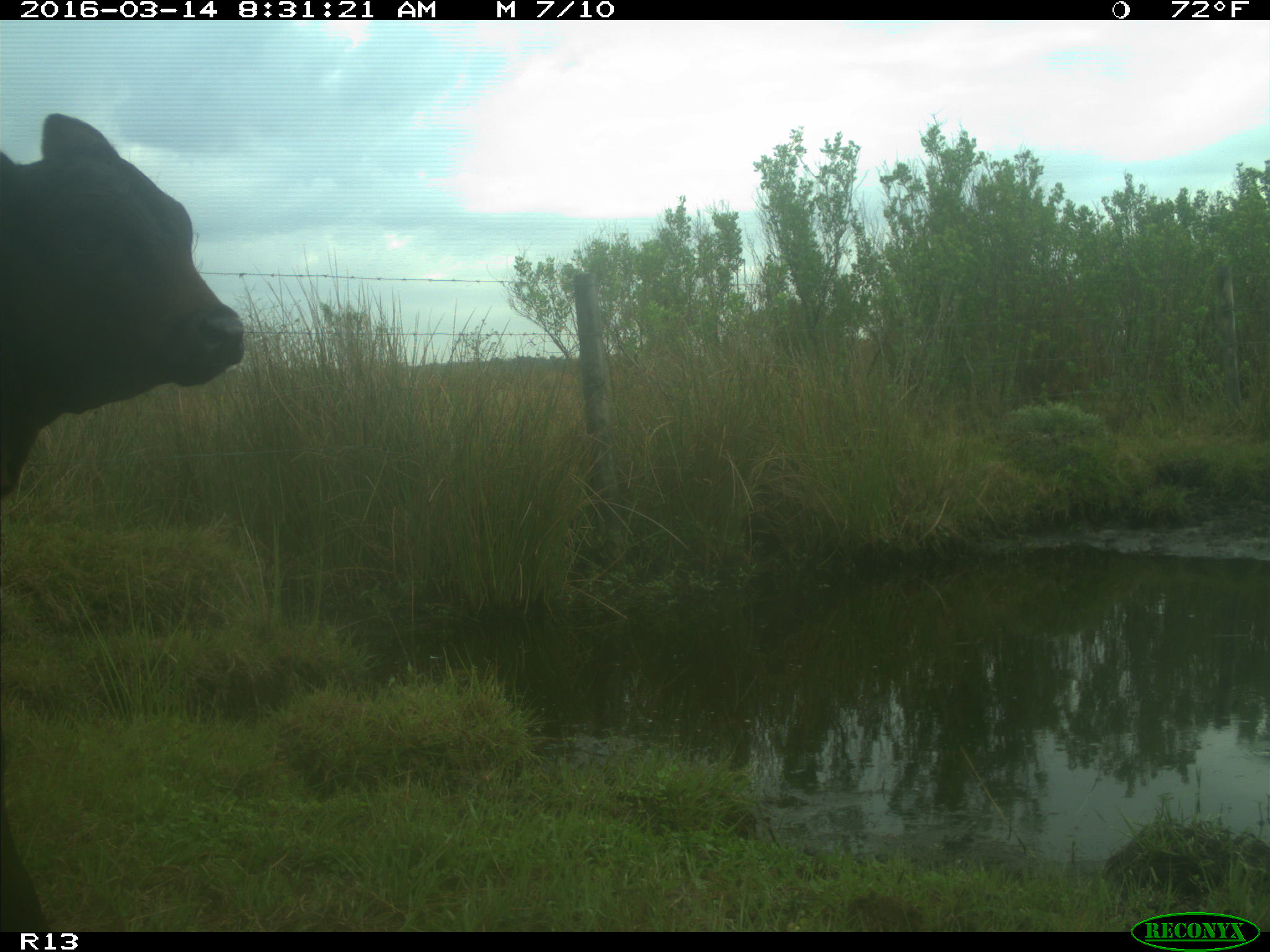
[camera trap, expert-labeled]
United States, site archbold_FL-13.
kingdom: Animalia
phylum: Chordata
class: Mammalia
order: Artiodactyla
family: Bovidae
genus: Bos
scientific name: Bos taurus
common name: domestic cow